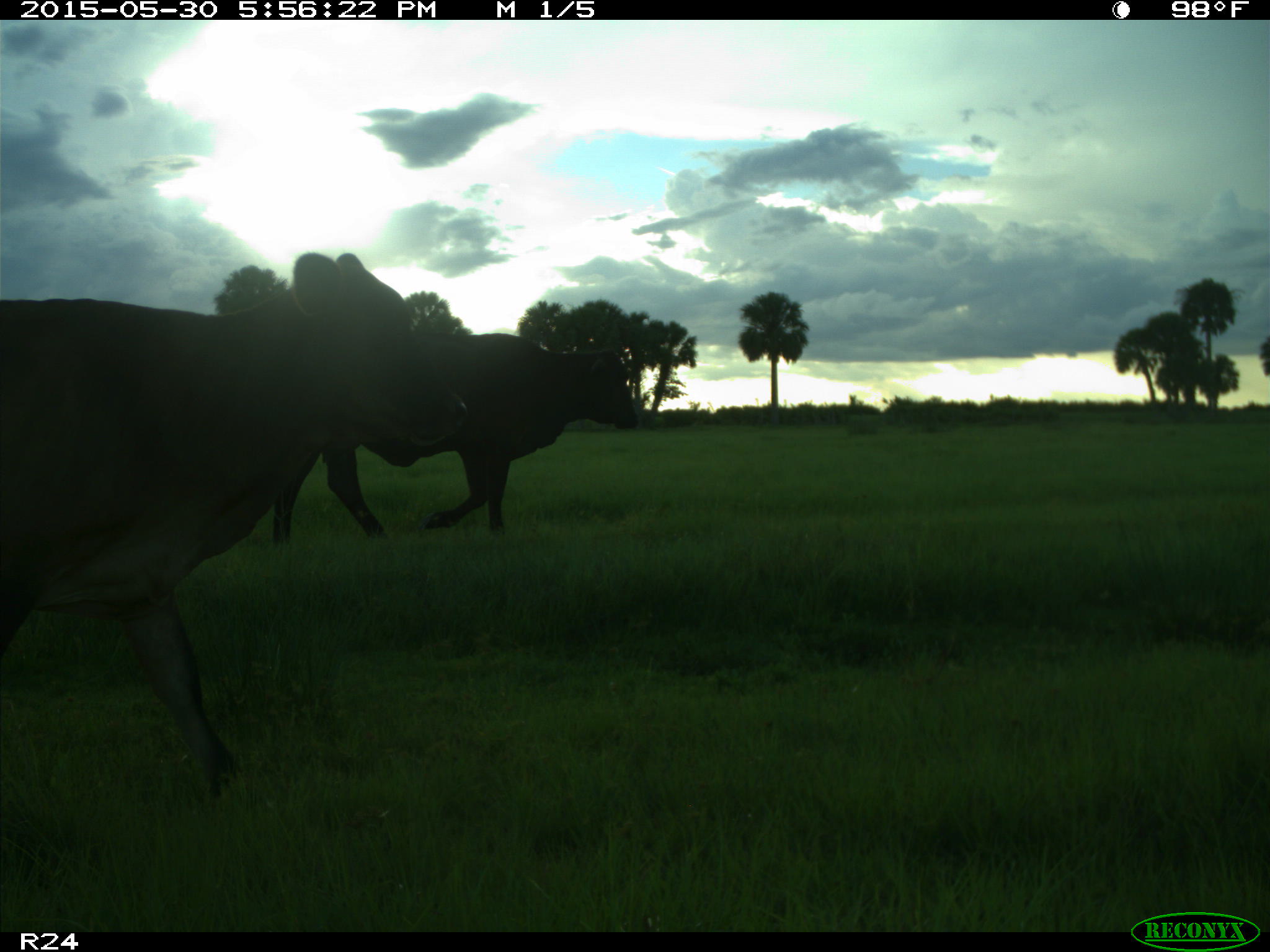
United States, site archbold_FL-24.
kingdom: Animalia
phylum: Chordata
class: Mammalia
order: Artiodactyla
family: Bovidae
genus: Bos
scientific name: Bos taurus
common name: domestic cow